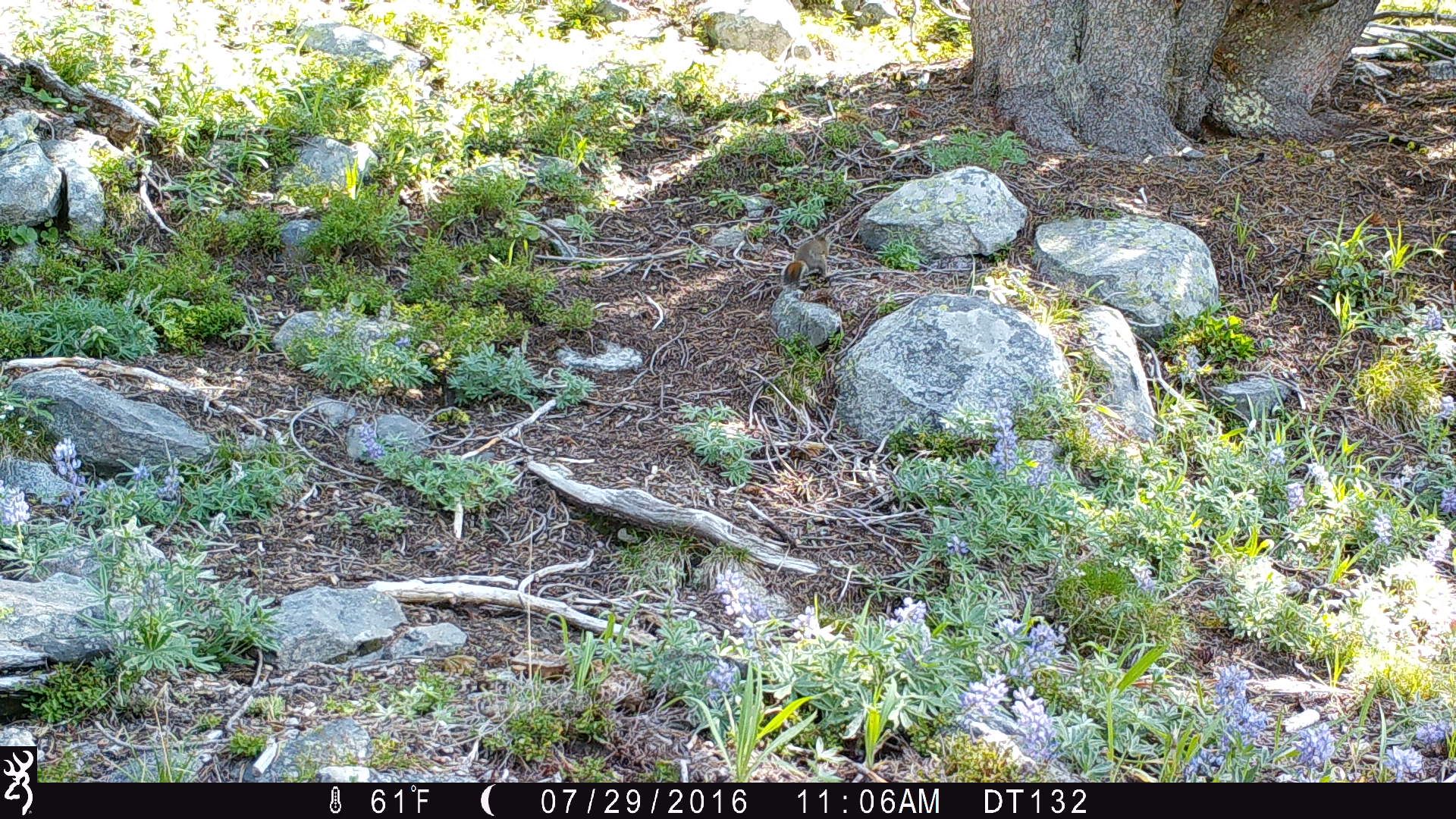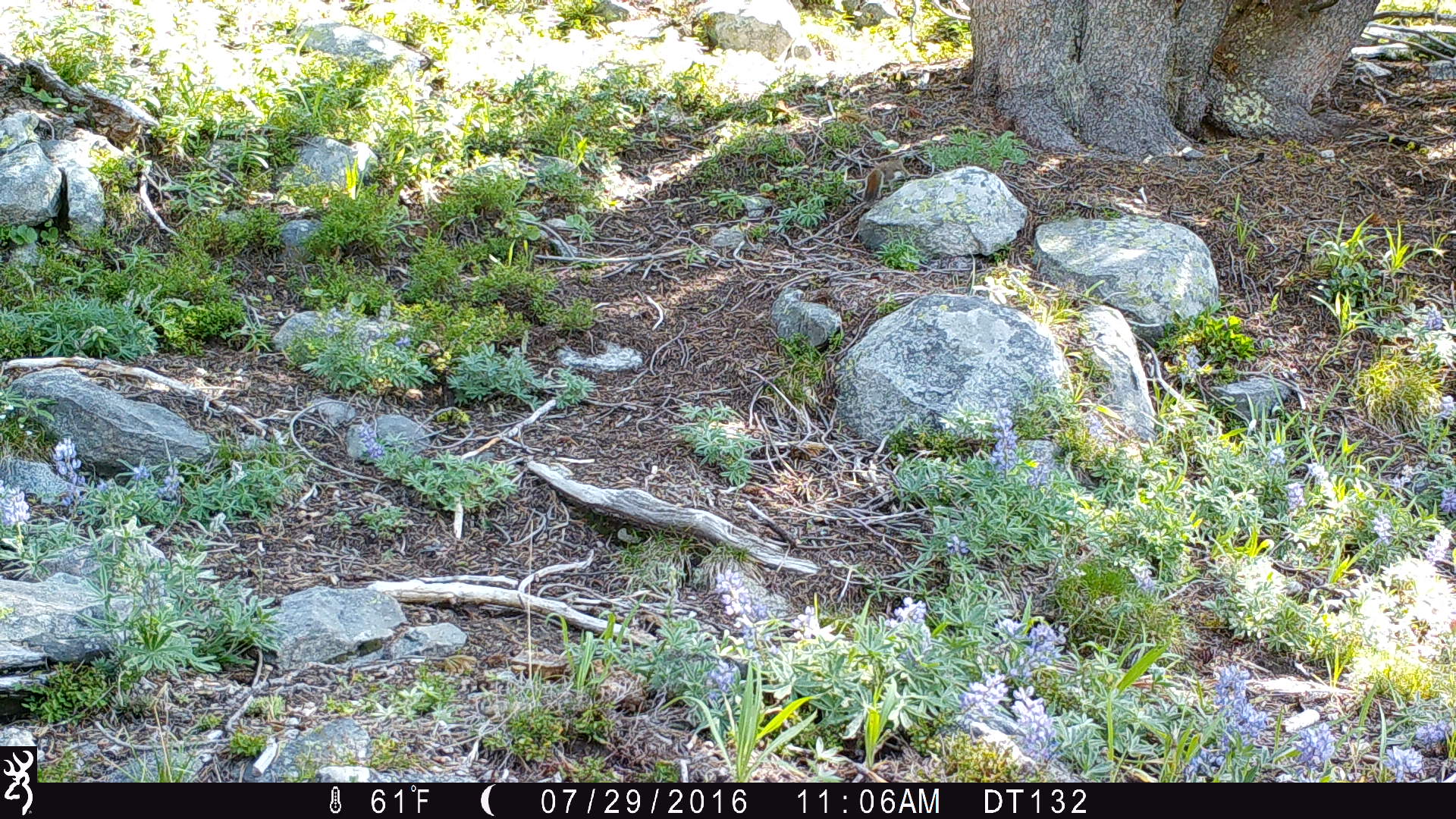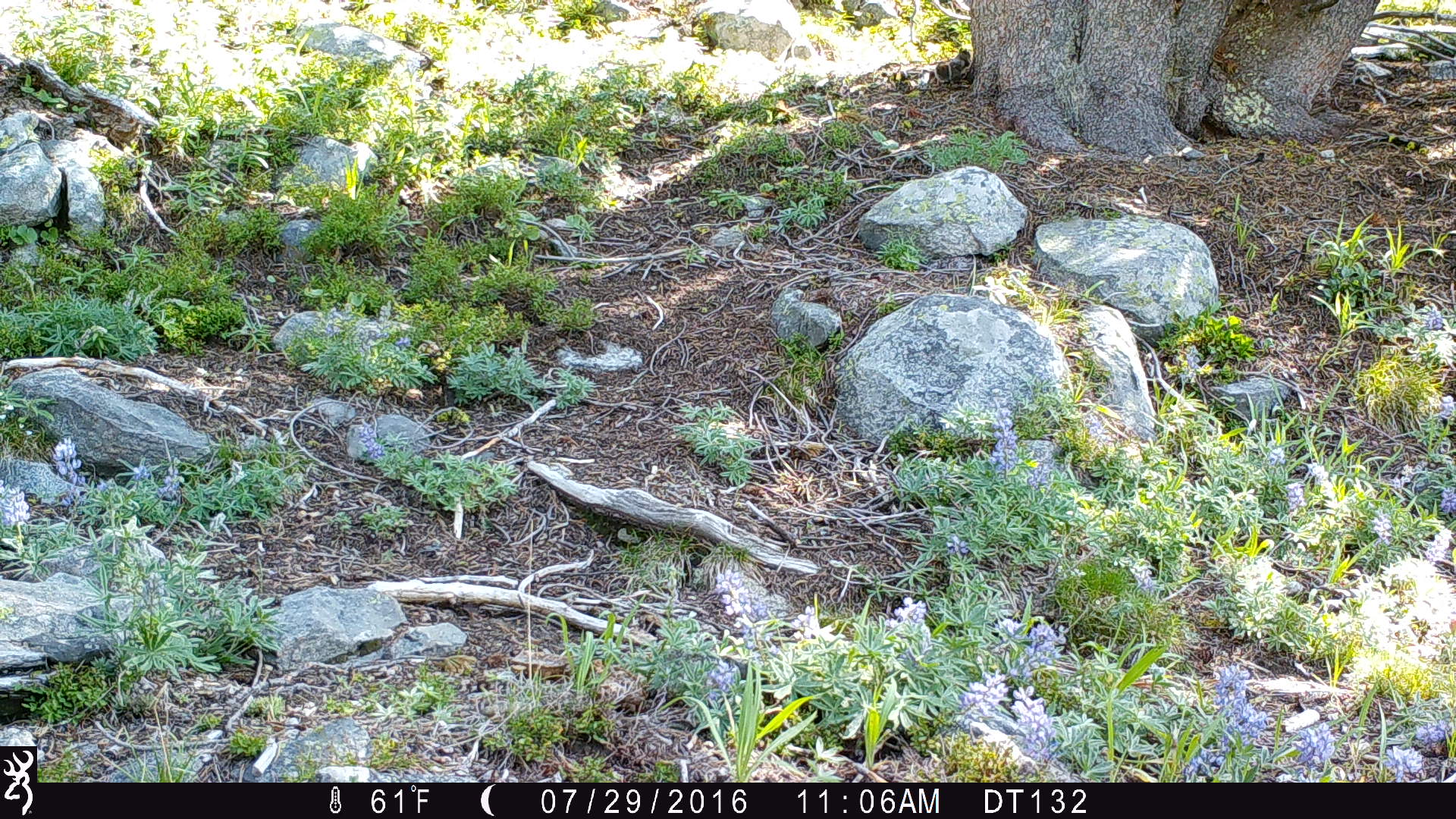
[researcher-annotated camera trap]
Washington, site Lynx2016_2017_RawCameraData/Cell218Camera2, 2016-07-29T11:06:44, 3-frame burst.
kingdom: Animalia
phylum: Chordata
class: Mammalia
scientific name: Mammalia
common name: small mammal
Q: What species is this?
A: Small mammal (Mammalia).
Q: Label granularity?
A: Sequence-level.